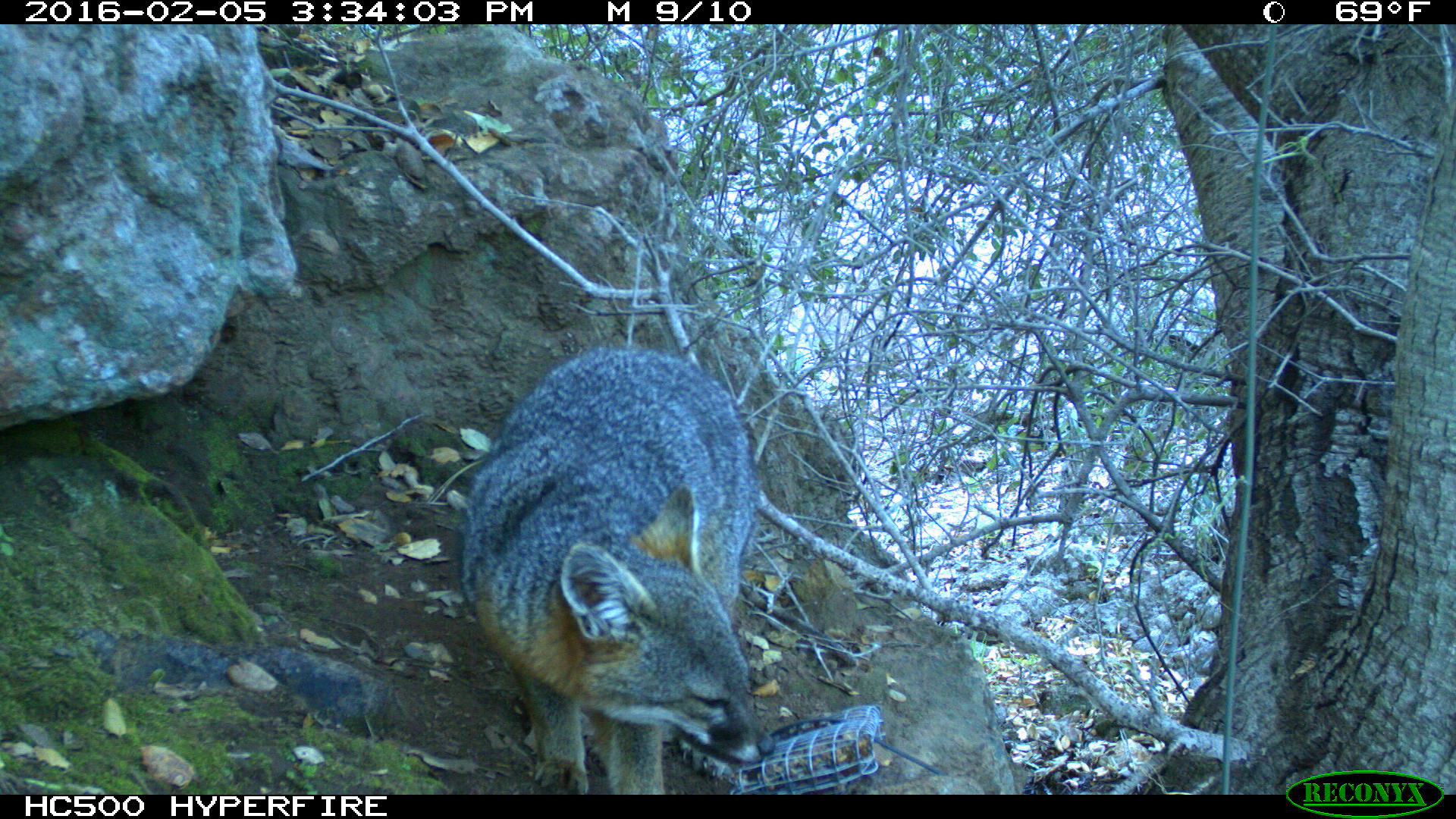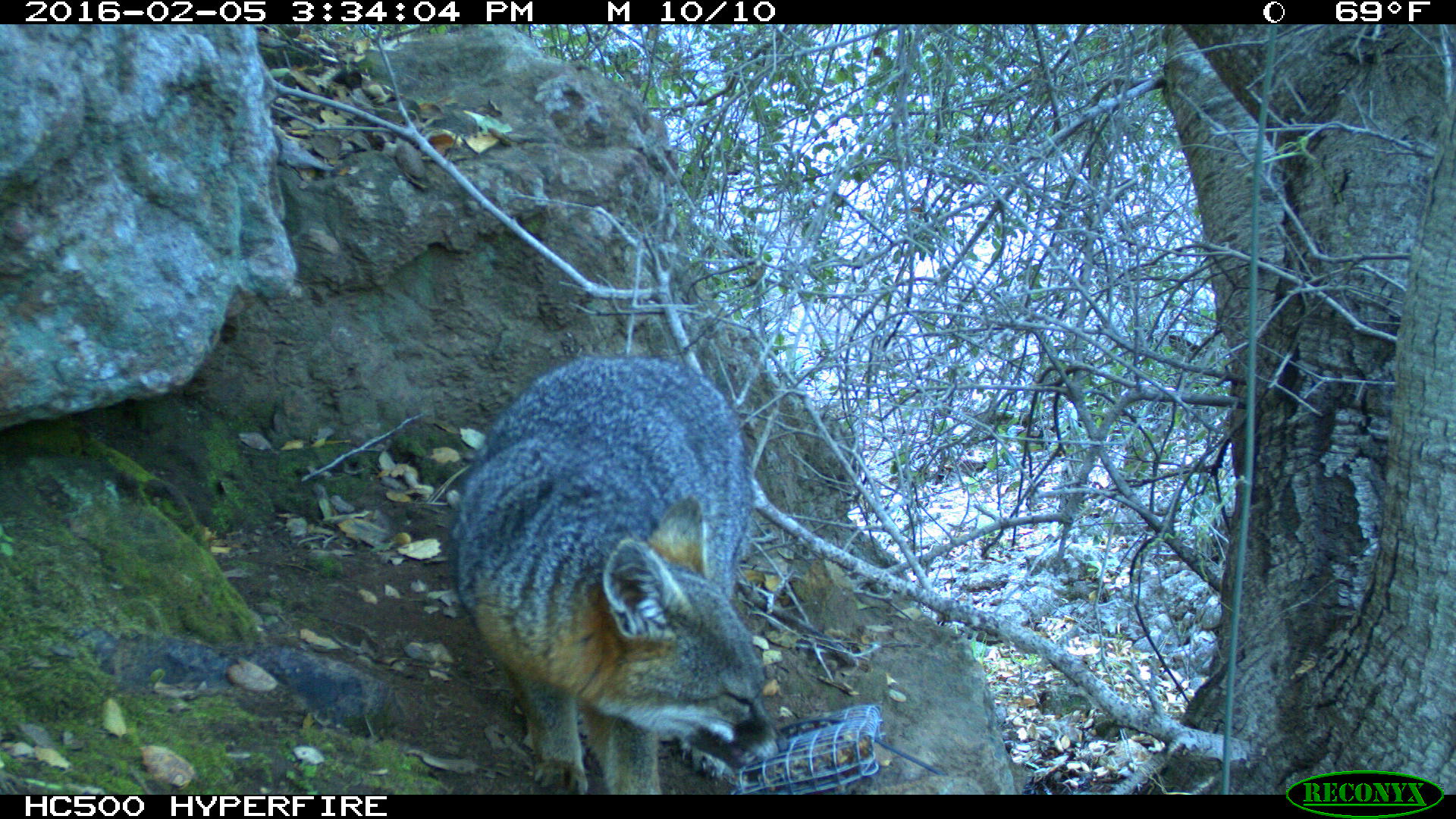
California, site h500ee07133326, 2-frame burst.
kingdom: Animalia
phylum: Chordata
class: Mammalia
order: Carnivora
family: Canidae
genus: Urocyon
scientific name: Urocyon littoralis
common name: island fox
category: fox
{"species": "fox (island fox) (Urocyon littoralis)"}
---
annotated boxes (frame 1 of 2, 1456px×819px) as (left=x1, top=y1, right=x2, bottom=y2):
fox: (left=454, top=338, right=773, bottom=795)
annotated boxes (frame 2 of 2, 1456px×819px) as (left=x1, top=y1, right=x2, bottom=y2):
fox: (left=447, top=356, right=787, bottom=794)